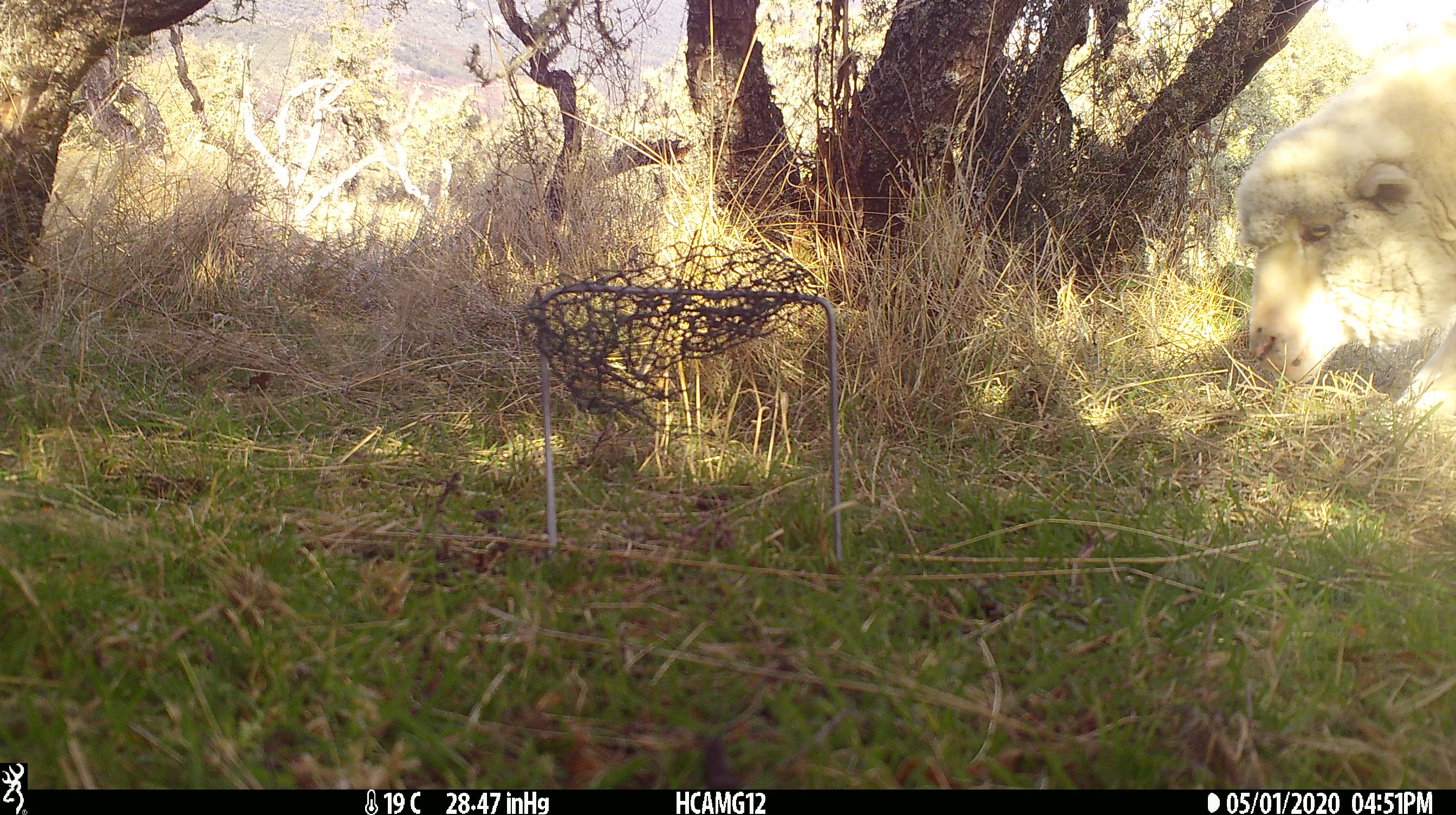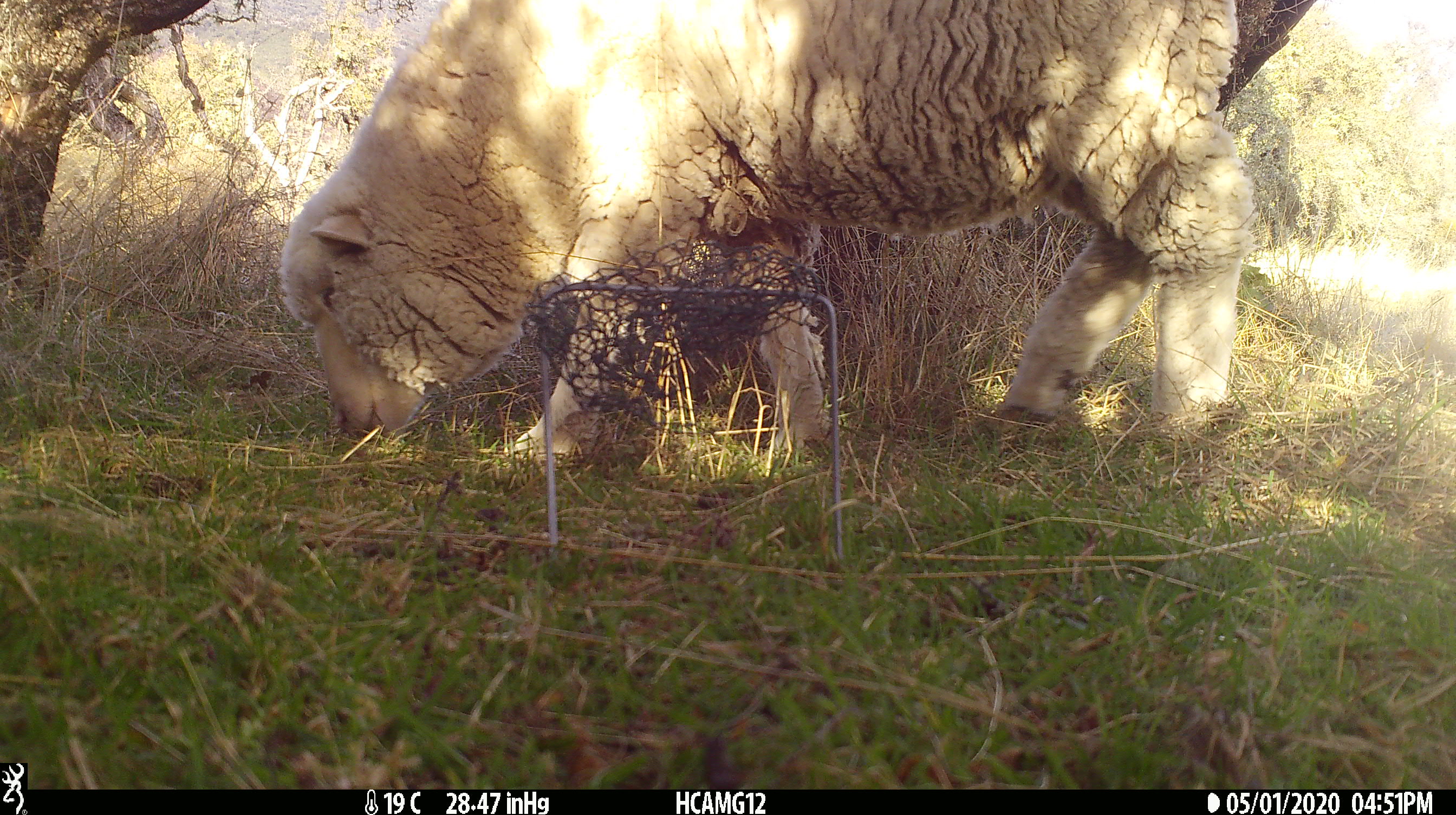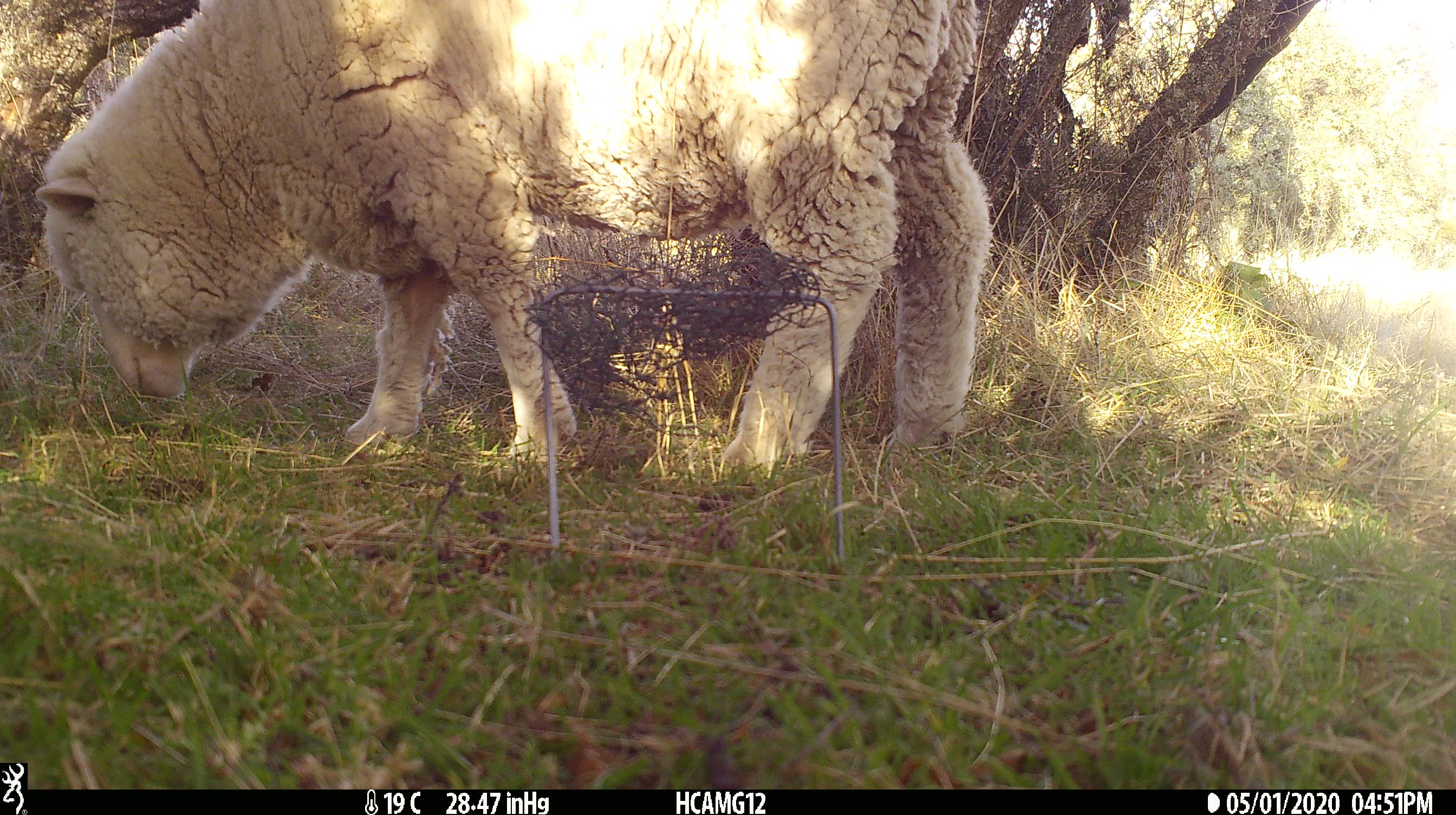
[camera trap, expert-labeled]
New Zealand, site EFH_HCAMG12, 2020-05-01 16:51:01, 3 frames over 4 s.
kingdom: Animalia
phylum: Chordata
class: Mammalia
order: Artiodactyla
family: Bovidae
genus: Ovis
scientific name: Ovis aries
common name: domestic sheep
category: sheep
Sheep (domestic sheep) (Ovis aries).